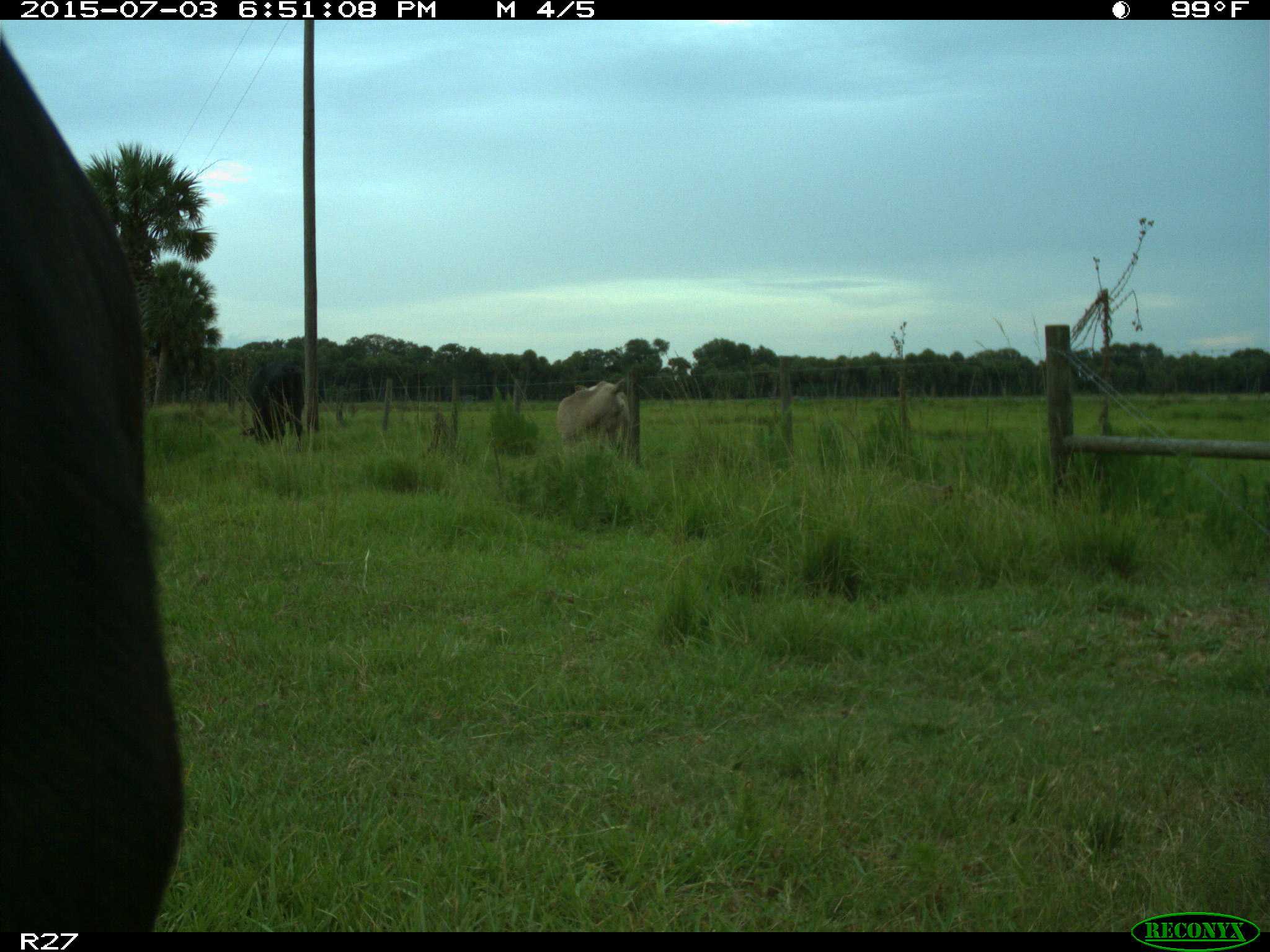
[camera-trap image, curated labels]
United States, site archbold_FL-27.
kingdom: Animalia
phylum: Chordata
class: Mammalia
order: Artiodactyla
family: Bovidae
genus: Bos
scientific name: Bos taurus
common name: domestic cow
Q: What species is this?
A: Bos taurus (domestic cow).